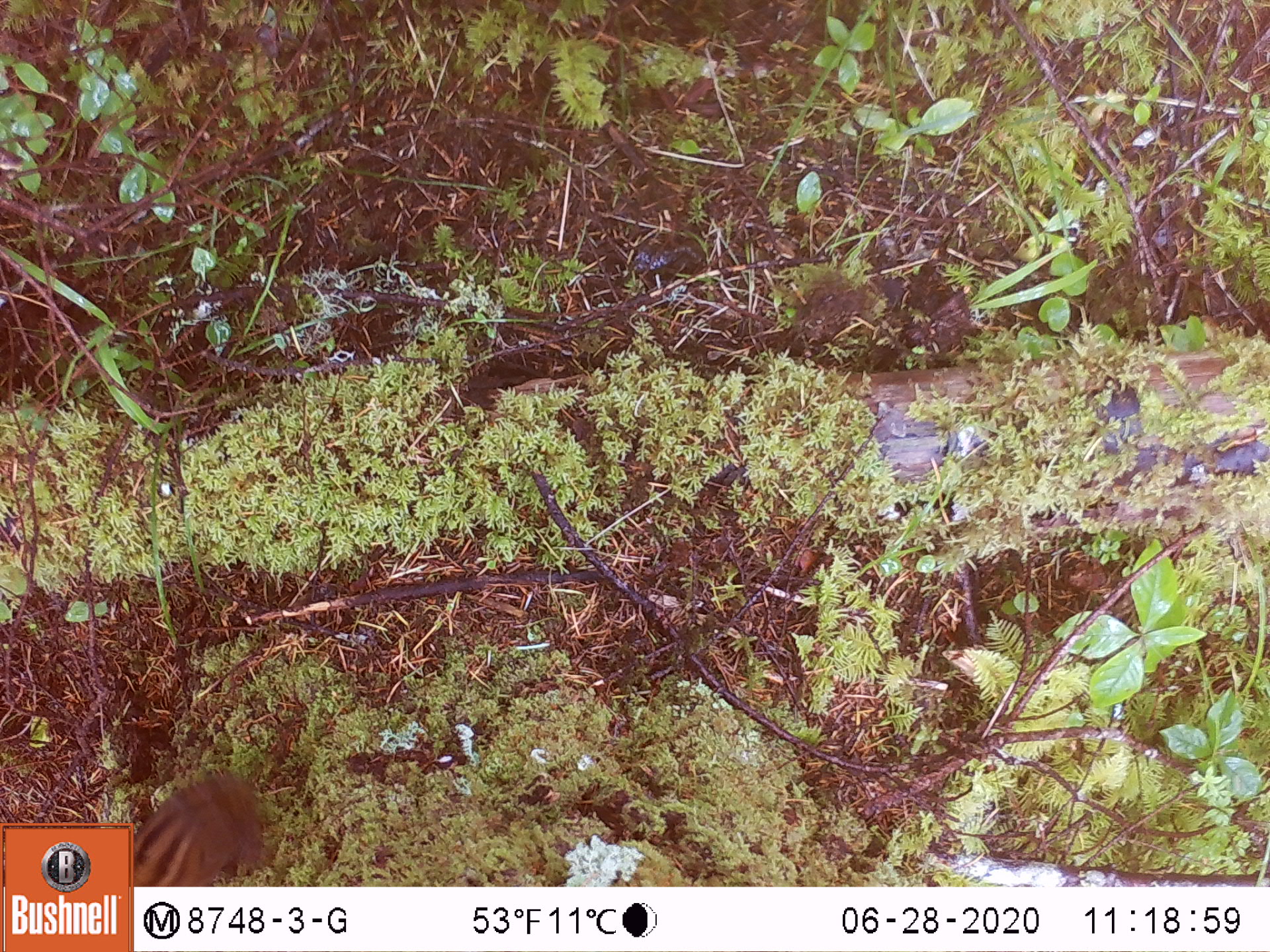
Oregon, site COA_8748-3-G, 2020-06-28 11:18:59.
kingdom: Animalia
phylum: Chordata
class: Mammalia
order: Rodentia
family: Sciuridae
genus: Neotamias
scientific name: Neotamias townsendii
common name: townsend's chipmunk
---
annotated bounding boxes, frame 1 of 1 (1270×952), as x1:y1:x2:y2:
townsend's chipmunk: 139:767:275:880